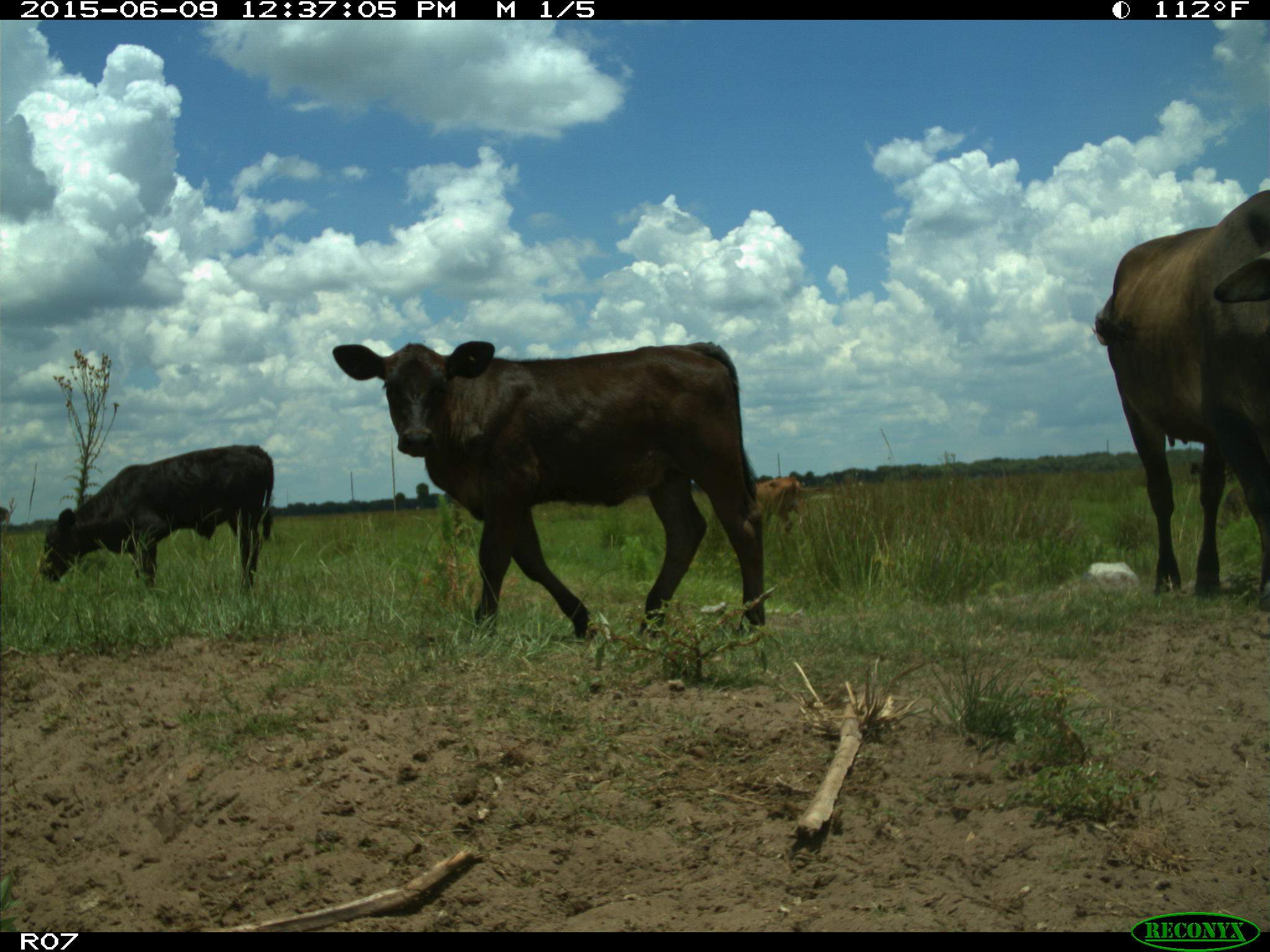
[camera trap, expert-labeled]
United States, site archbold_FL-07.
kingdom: Animalia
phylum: Chordata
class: Mammalia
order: Artiodactyla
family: Bovidae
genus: Bos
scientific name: Bos taurus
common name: domestic cow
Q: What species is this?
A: Bos taurus (domestic cow).